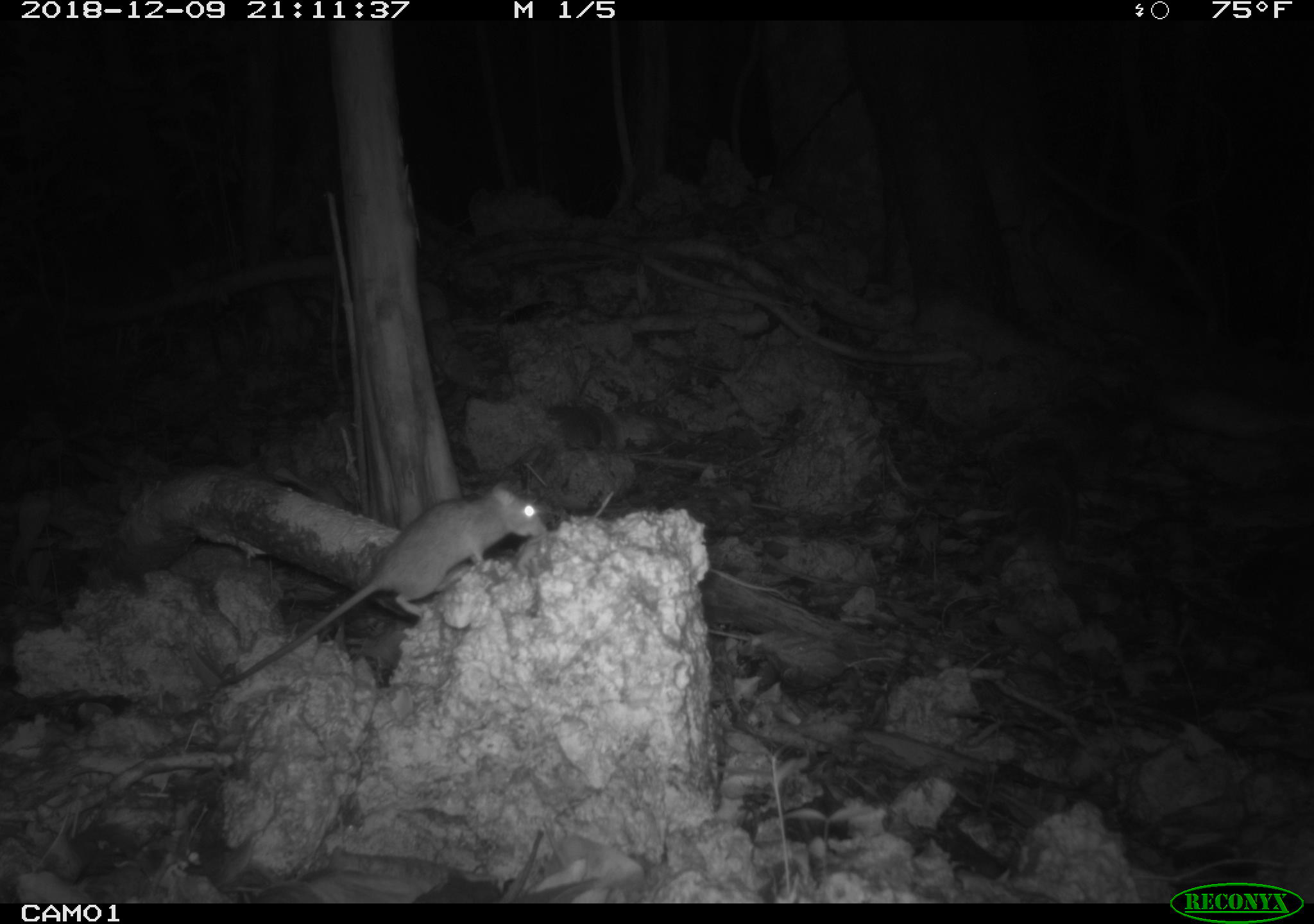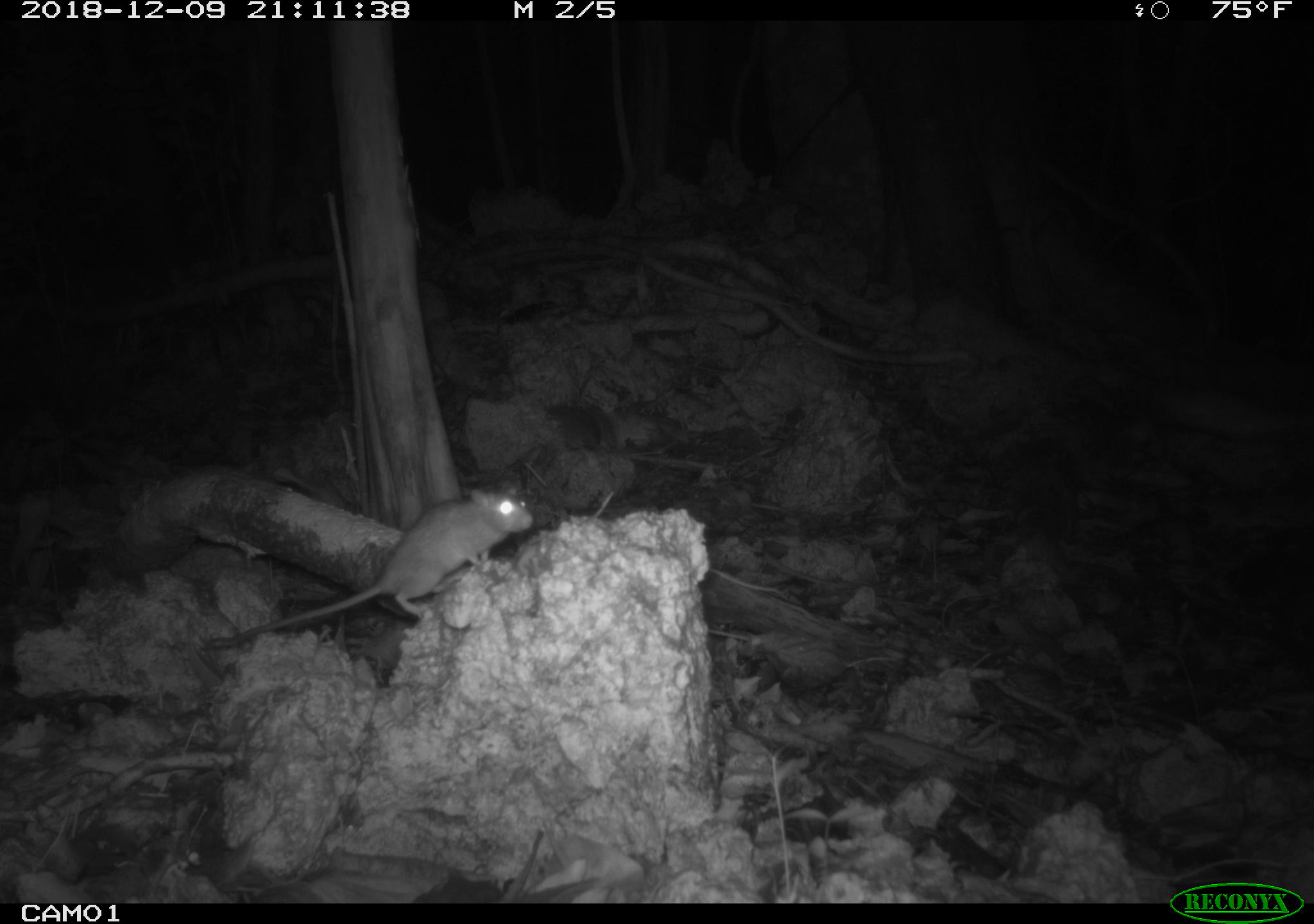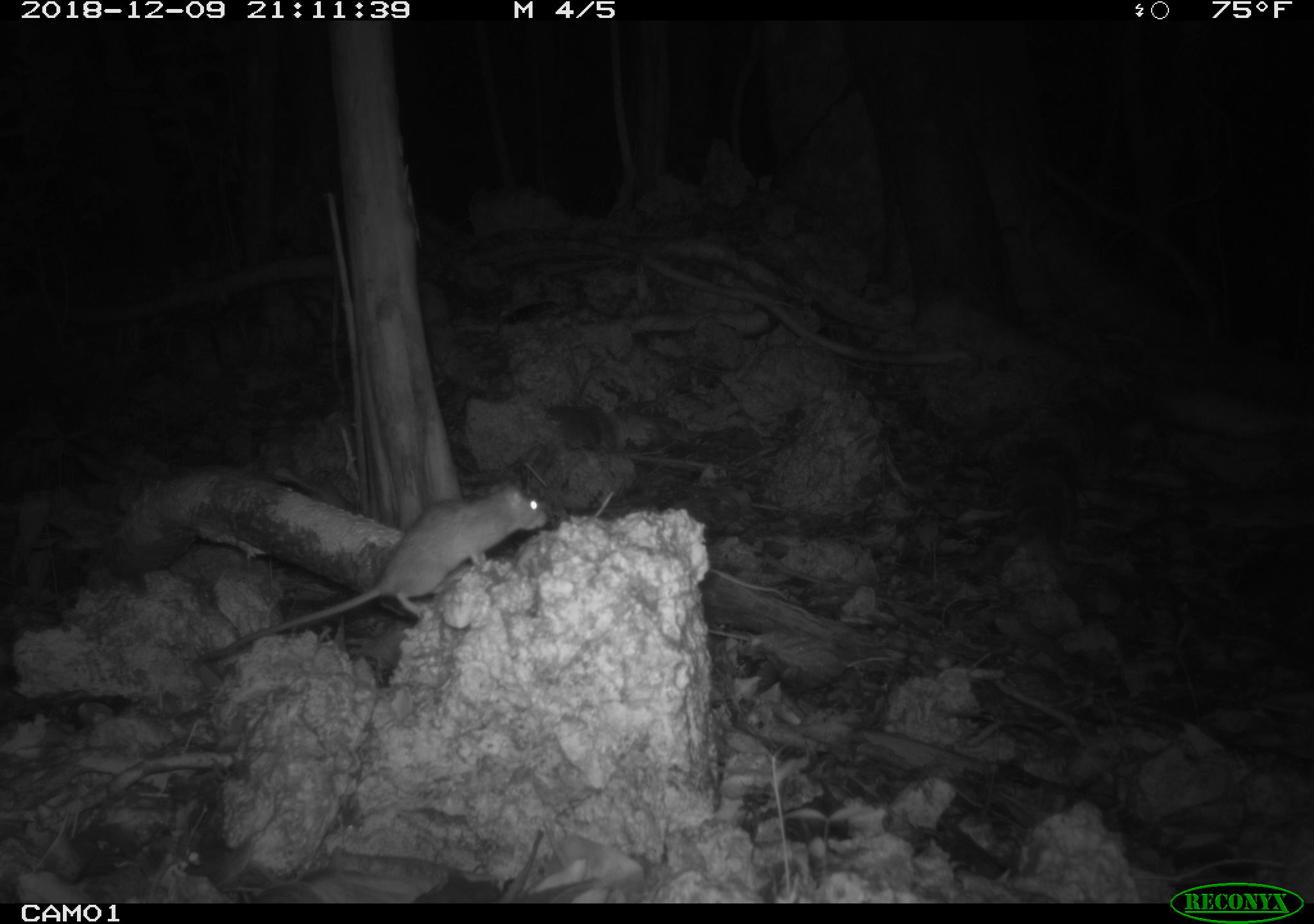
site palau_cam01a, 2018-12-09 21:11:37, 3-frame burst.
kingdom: Animalia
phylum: Chordata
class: Mammalia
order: Rodentia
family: Muridae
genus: Rattus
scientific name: Rattus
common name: rat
Rat (Rattus).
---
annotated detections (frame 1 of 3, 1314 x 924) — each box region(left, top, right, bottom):
rat: region(198, 483, 549, 703)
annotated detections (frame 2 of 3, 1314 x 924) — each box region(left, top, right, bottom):
rat: region(193, 479, 535, 665)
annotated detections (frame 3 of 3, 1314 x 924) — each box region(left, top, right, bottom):
rat: region(191, 478, 554, 679)